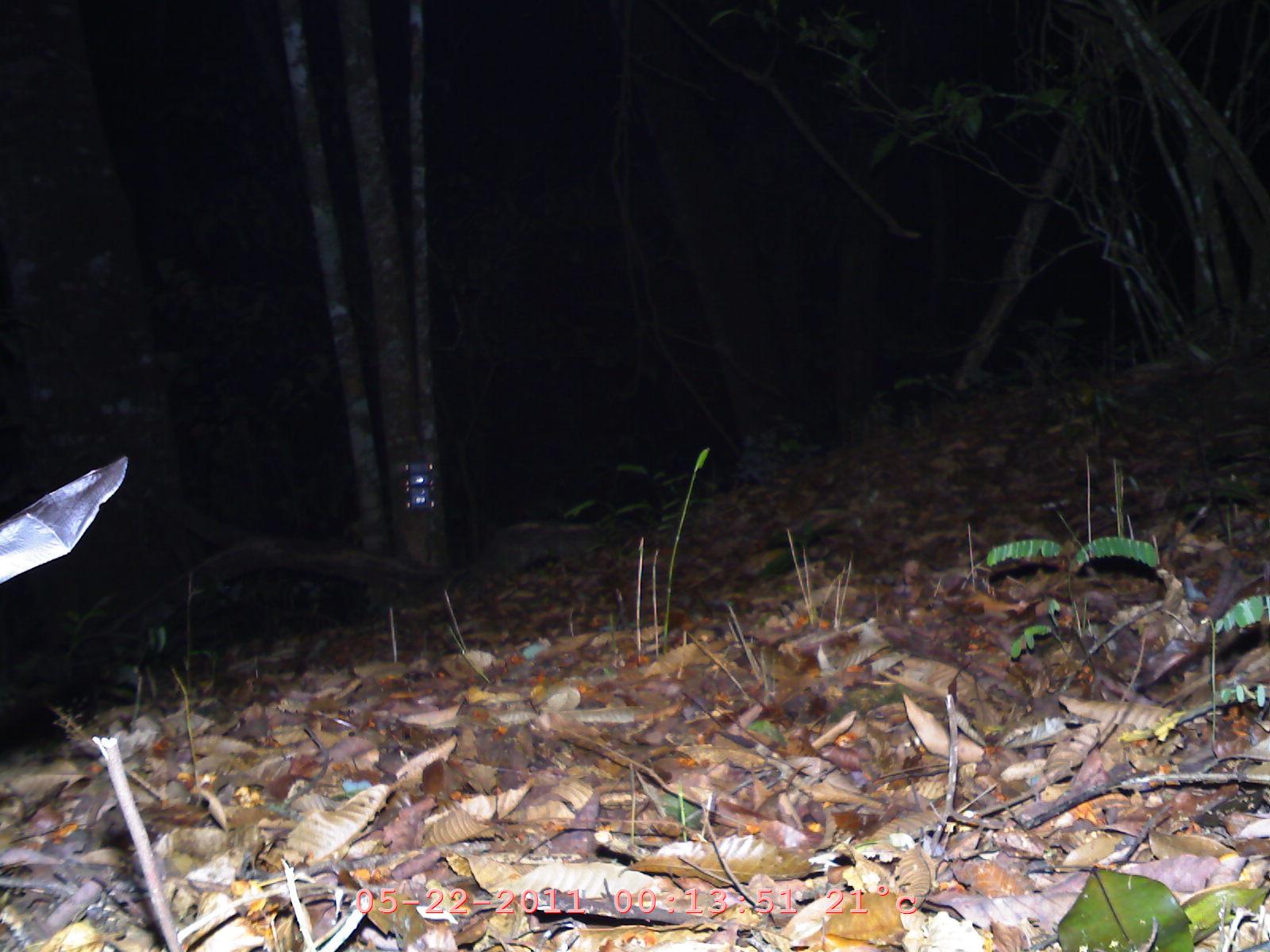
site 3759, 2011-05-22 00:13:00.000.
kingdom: Animalia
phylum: Chordata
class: Mammalia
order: Chiroptera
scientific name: Chiroptera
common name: bats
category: unknown bat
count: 1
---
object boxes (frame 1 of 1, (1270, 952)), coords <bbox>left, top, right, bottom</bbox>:
unknown bat: <bbox>0, 454, 131, 585</bbox>